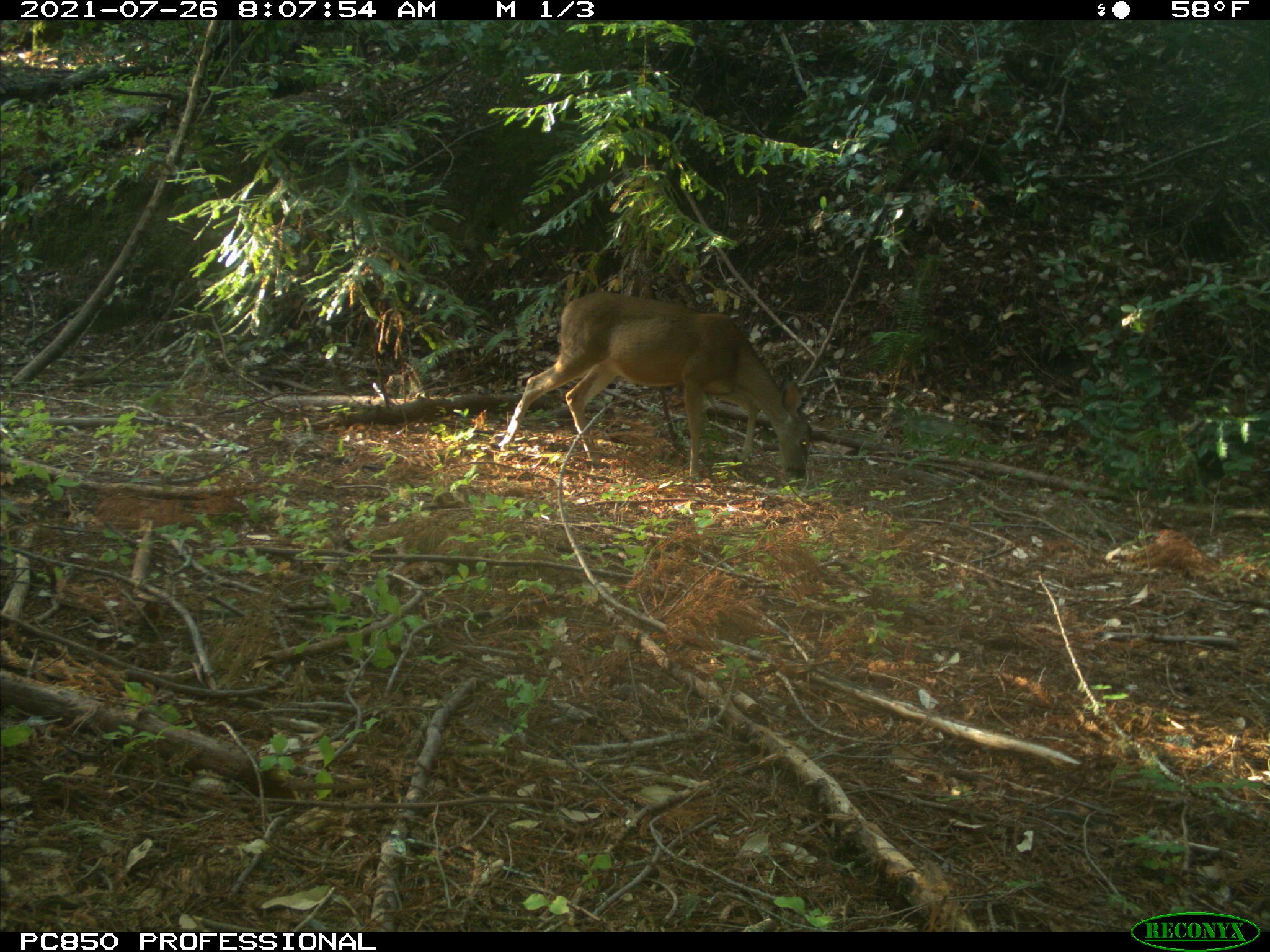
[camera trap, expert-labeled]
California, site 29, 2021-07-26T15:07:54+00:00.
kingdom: Animalia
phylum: Chordata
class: Mammalia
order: Artiodactyla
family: Cervidae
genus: Odocoileus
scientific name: Odocoileus hemionus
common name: mule deer